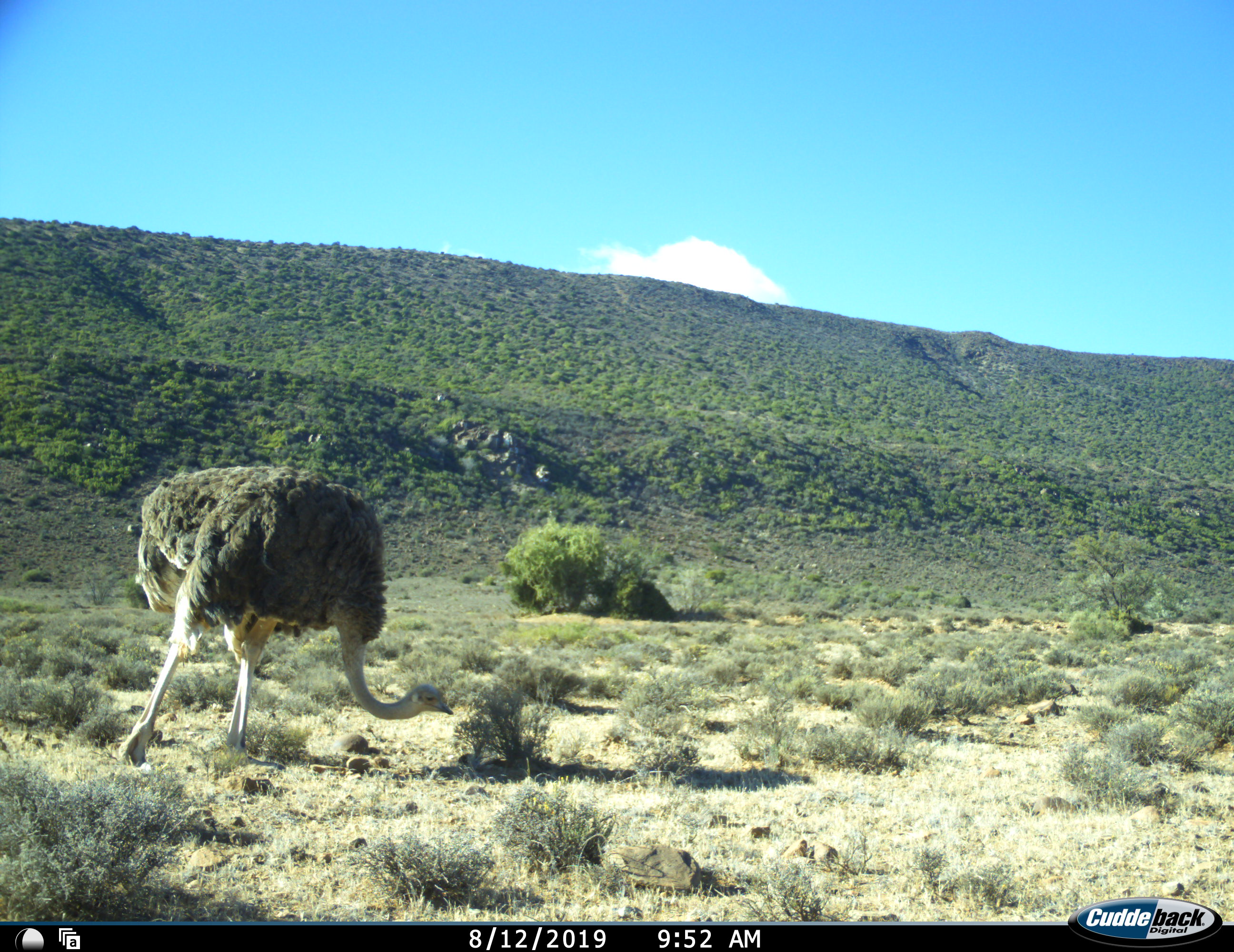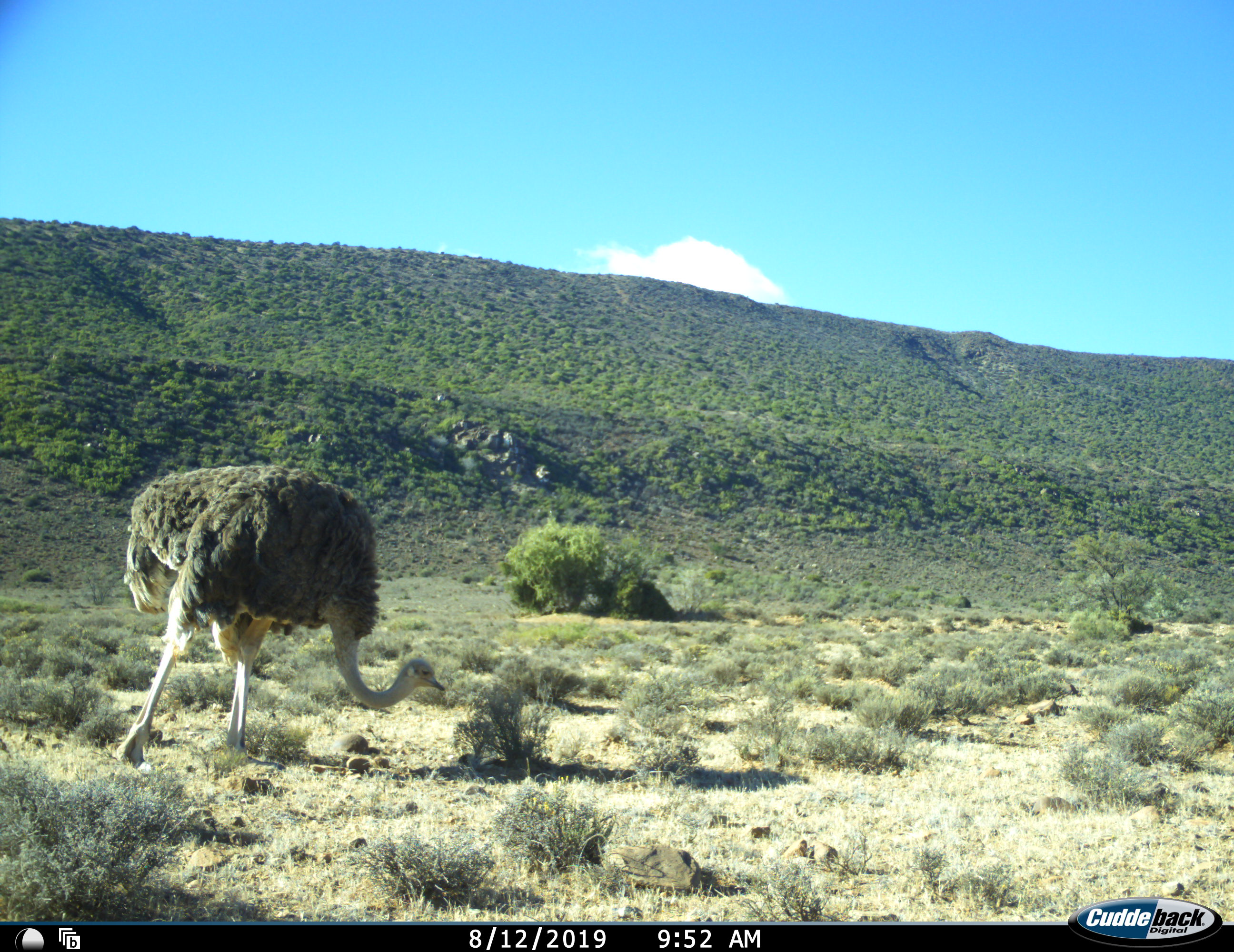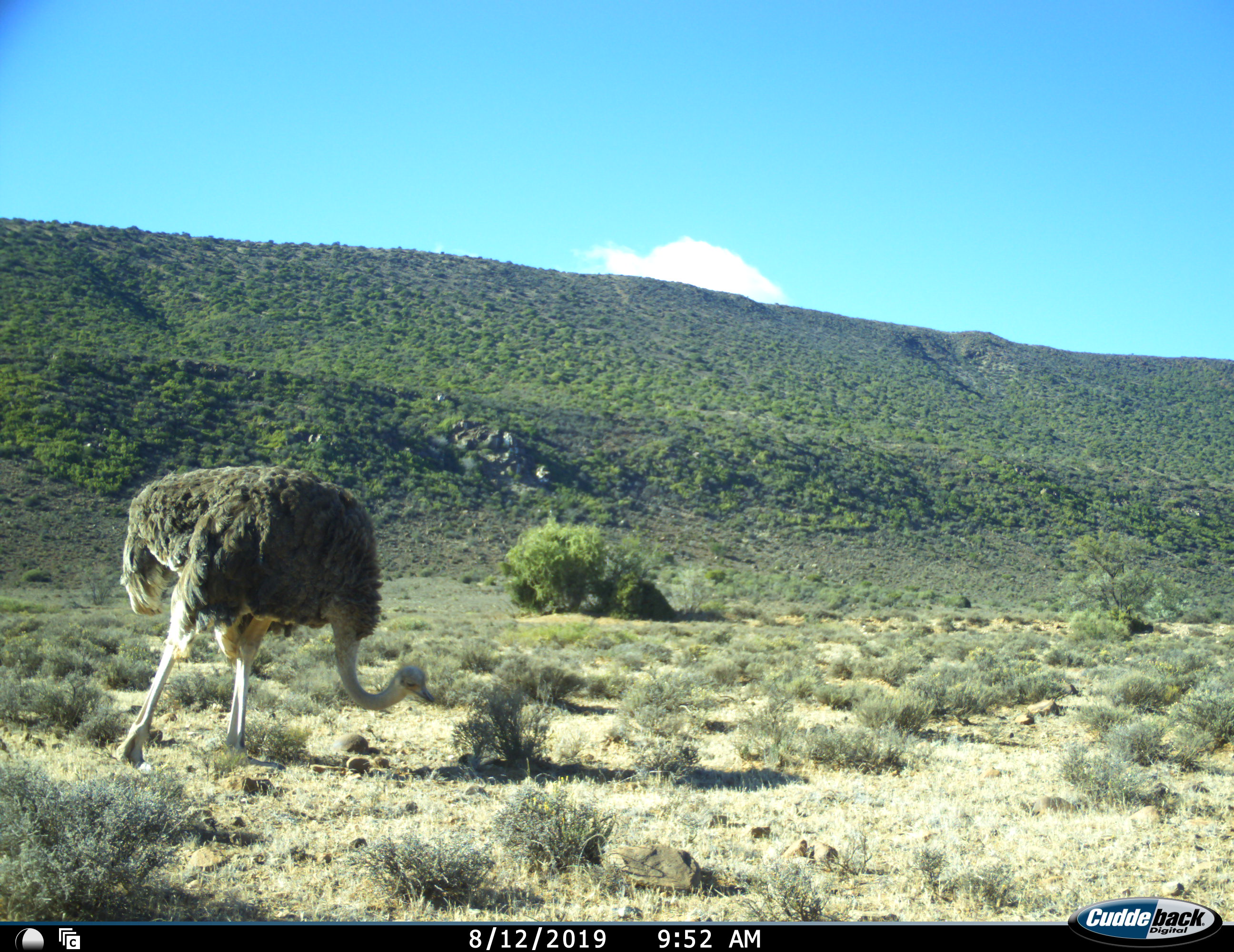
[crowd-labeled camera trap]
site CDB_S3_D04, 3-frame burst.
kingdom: Animalia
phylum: Chordata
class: Aves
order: Struthioniformes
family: Struthionidae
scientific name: Struthionidae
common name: ostrich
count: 1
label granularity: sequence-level